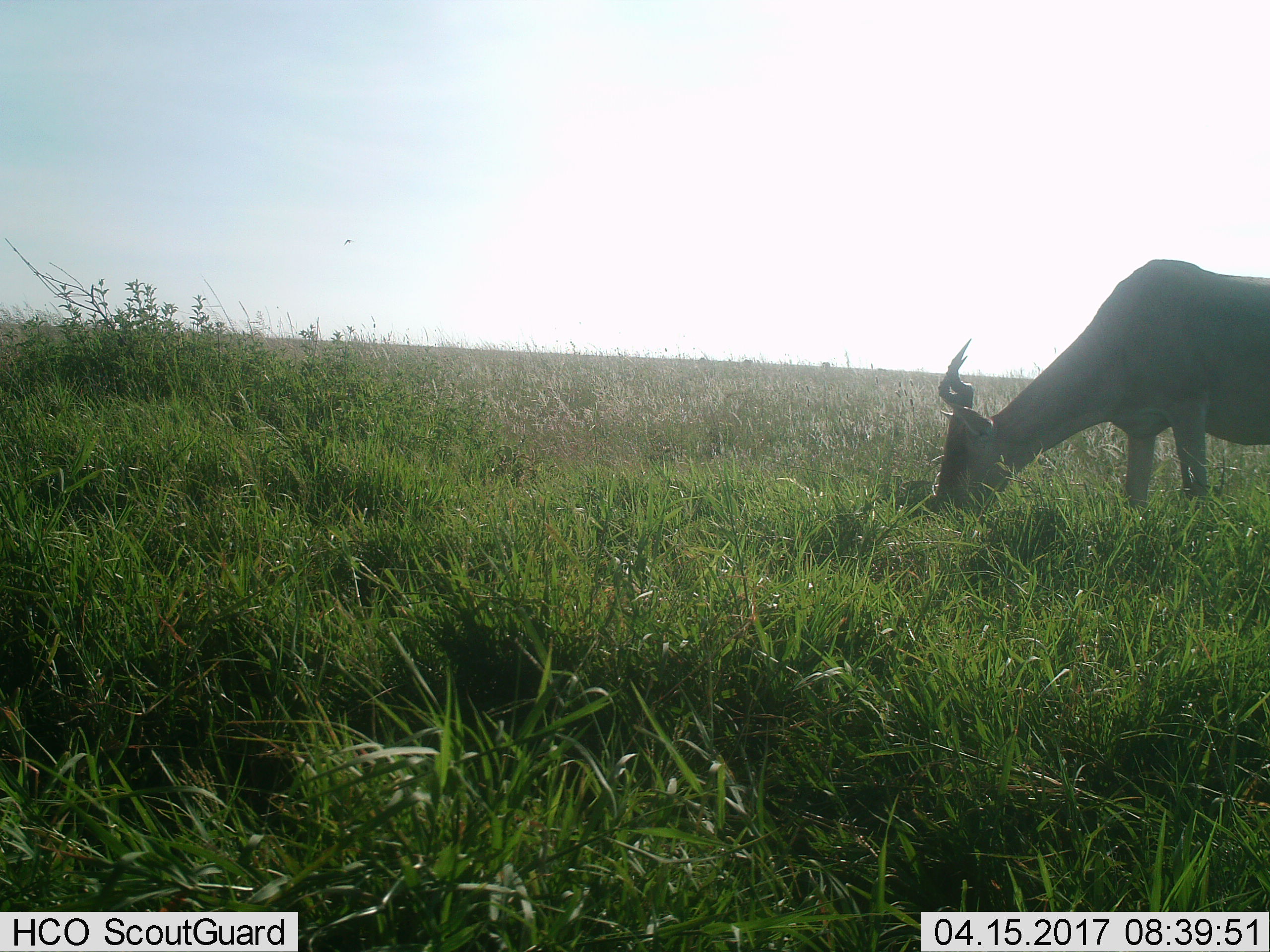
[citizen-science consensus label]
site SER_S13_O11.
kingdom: Animalia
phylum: Chordata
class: Mammalia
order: Artiodactyla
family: Bovidae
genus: Alcelaphus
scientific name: Alcelaphus buselaphus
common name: hartebeest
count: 1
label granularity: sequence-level